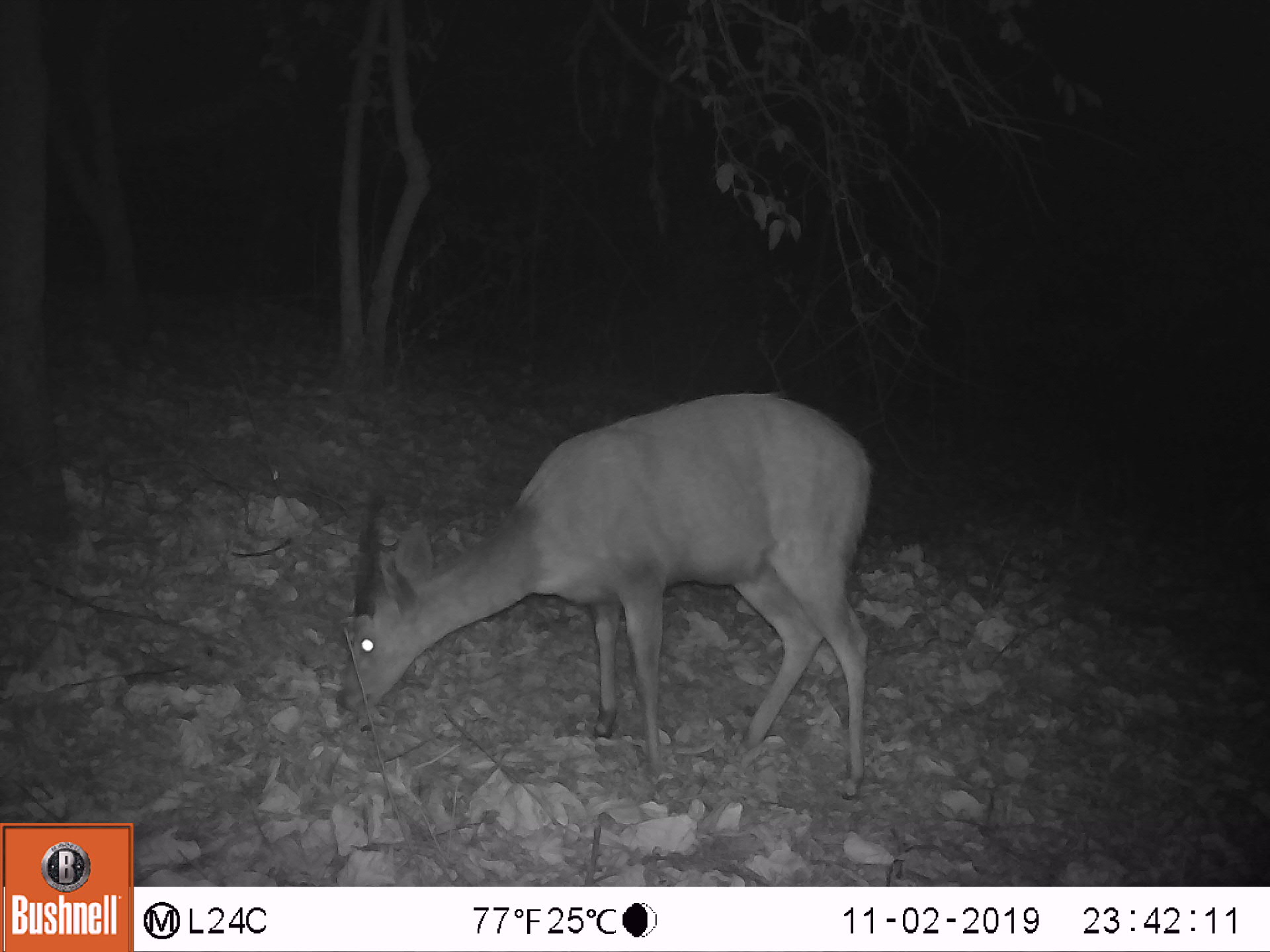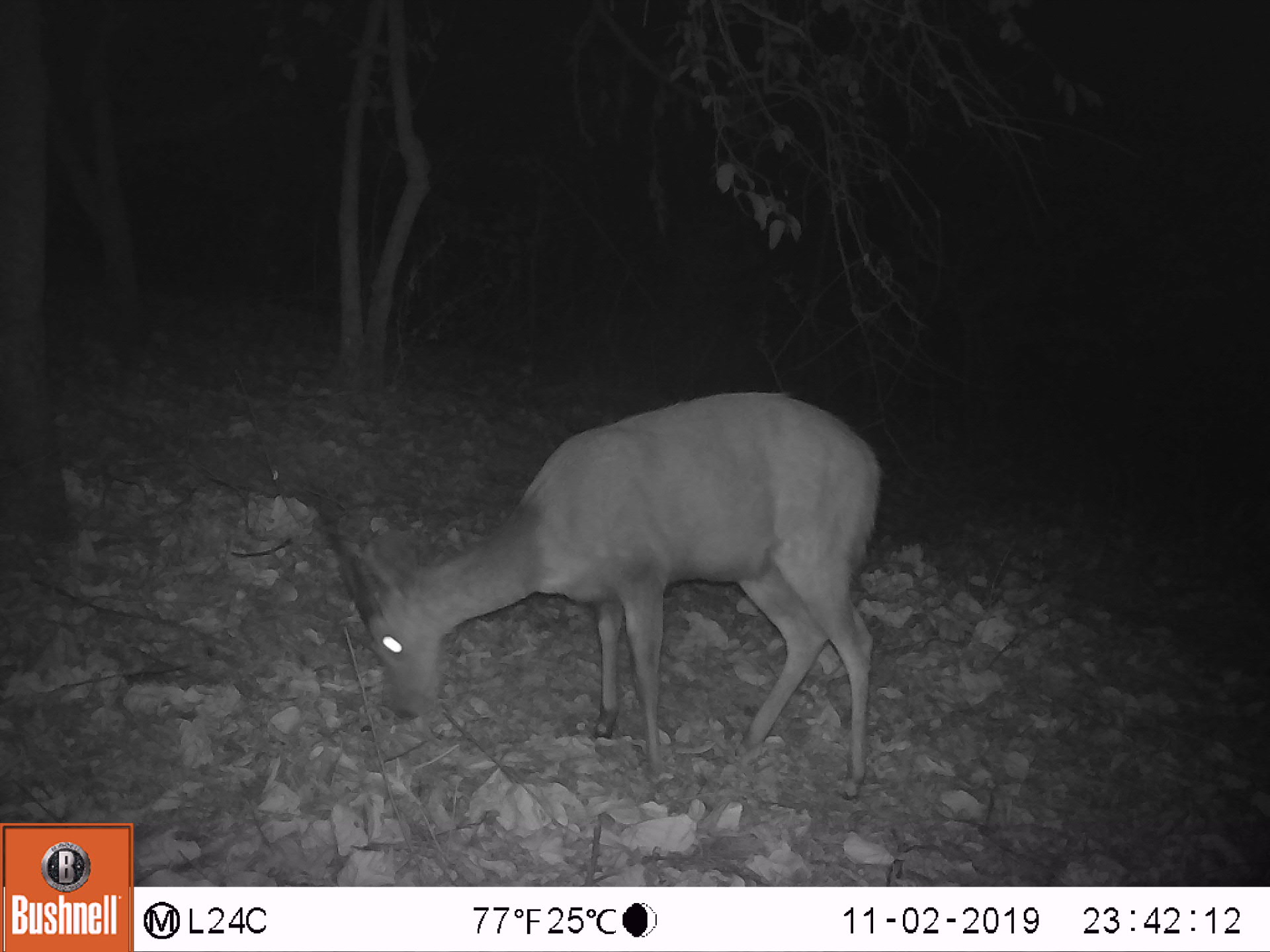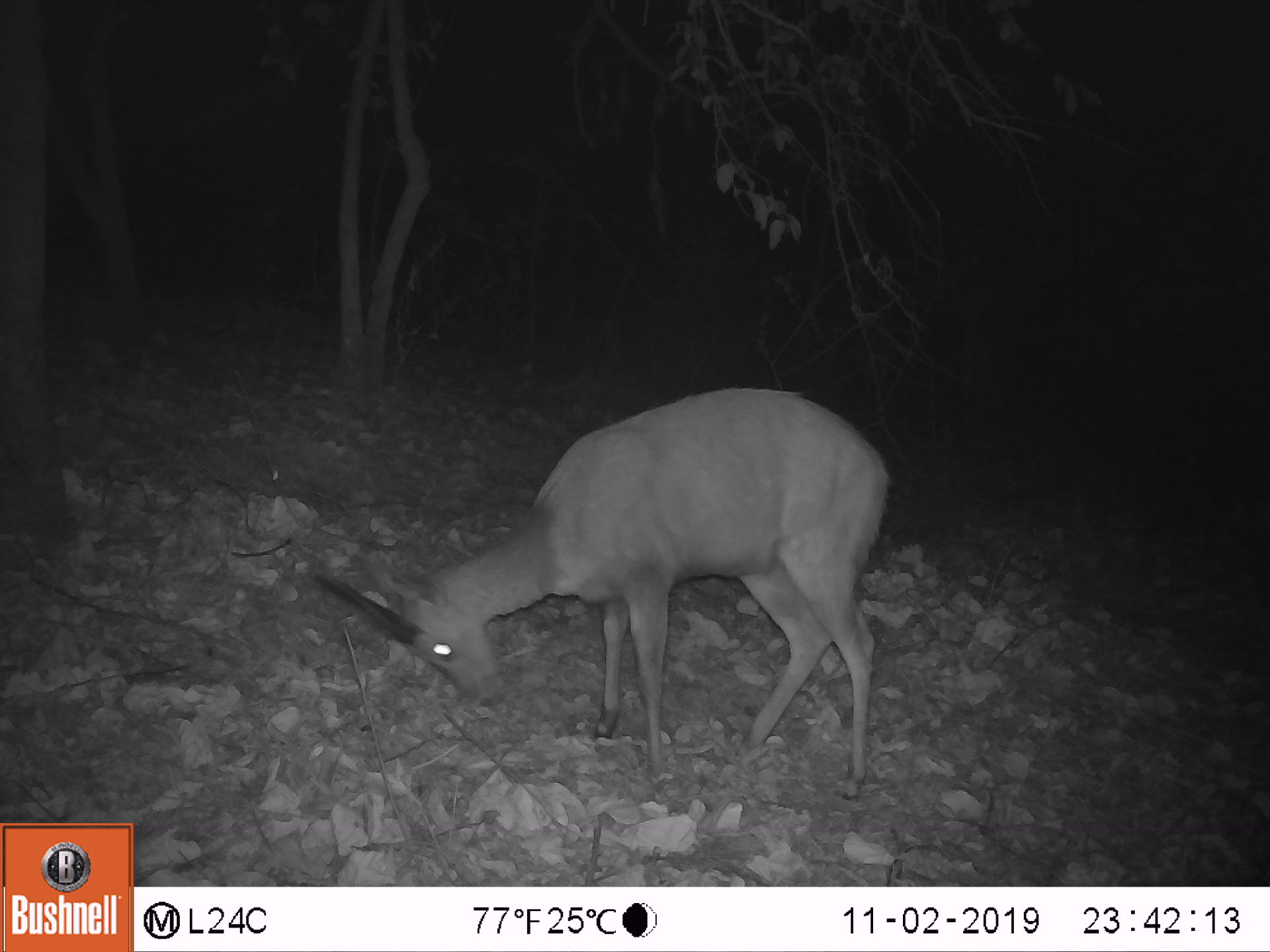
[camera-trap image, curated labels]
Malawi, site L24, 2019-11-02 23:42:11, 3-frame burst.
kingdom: Animalia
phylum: Chordata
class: Mammalia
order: Artiodactyla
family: Bovidae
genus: Tragelaphus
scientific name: Tragelaphus sylvaticus sylvaticus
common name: cape bushbuck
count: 1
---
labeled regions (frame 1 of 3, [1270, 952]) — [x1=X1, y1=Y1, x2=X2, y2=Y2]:
cape bushbuck: [x1=337, y1=381, x2=891, y2=812]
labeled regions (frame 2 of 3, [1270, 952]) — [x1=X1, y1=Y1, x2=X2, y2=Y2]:
cape bushbuck: [x1=324, y1=384, x2=886, y2=814]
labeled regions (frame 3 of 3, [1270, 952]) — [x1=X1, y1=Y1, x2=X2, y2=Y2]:
cape bushbuck: [x1=300, y1=364, x2=915, y2=805]